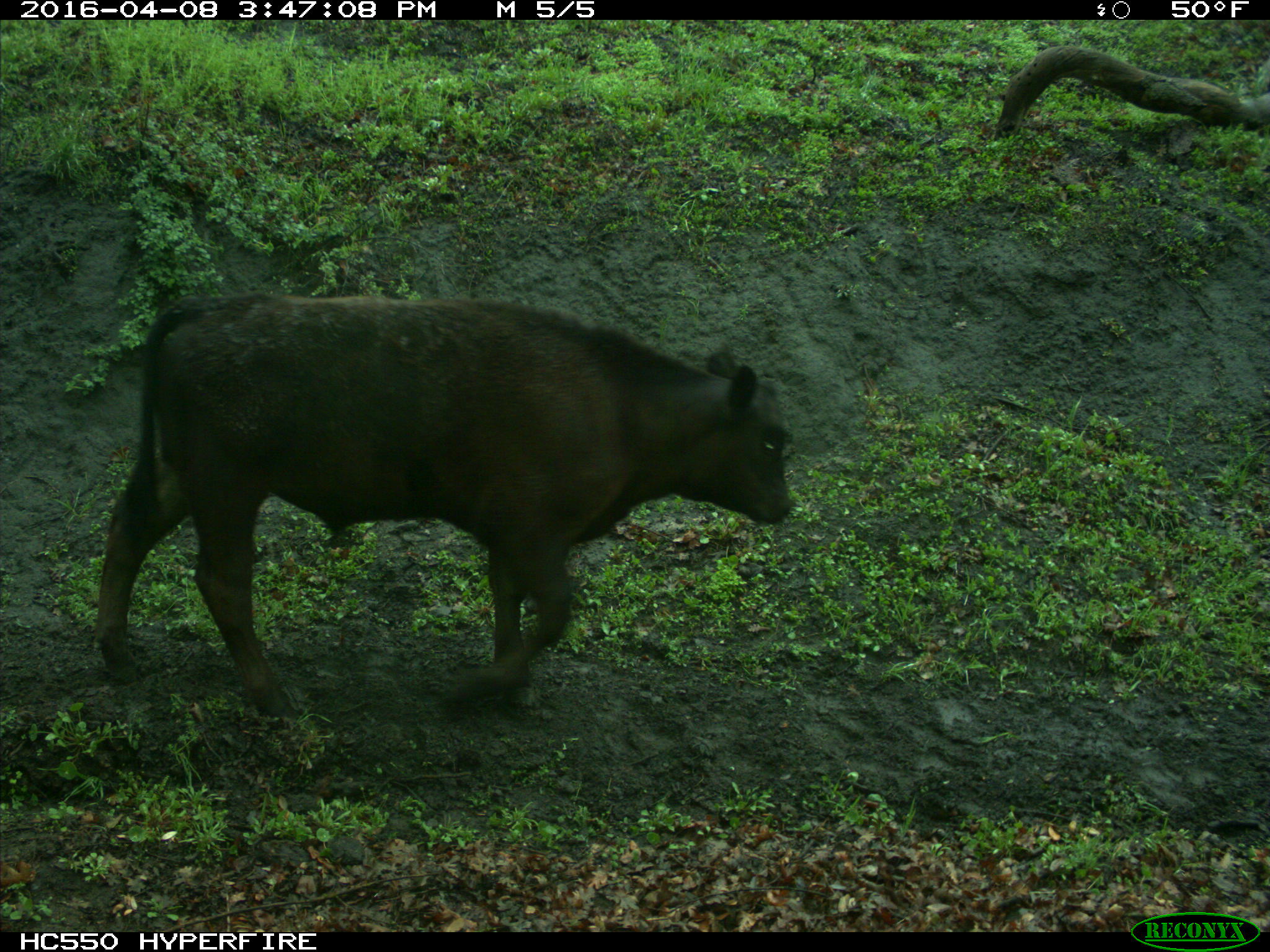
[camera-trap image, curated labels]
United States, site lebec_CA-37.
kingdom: Animalia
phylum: Chordata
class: Mammalia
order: Artiodactyla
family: Bovidae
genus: Bos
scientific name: Bos taurus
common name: domestic cow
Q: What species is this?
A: Bos taurus (domestic cow).